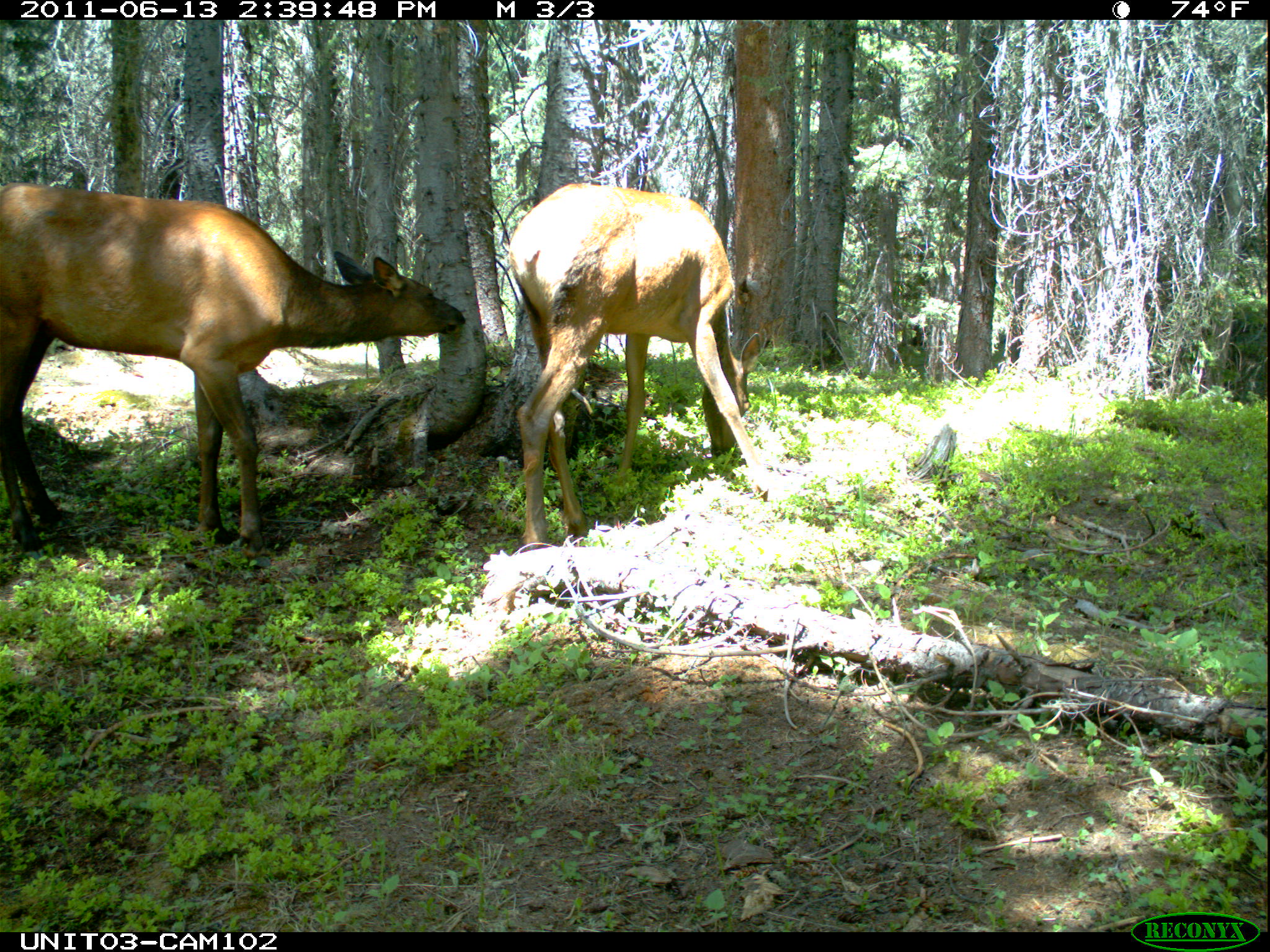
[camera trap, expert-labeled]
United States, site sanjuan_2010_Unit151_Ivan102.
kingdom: Animalia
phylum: Chordata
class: Mammalia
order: Artiodactyla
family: Cervidae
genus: Cervus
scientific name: Cervus elaphus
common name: red deer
Cervus elaphus (red deer).